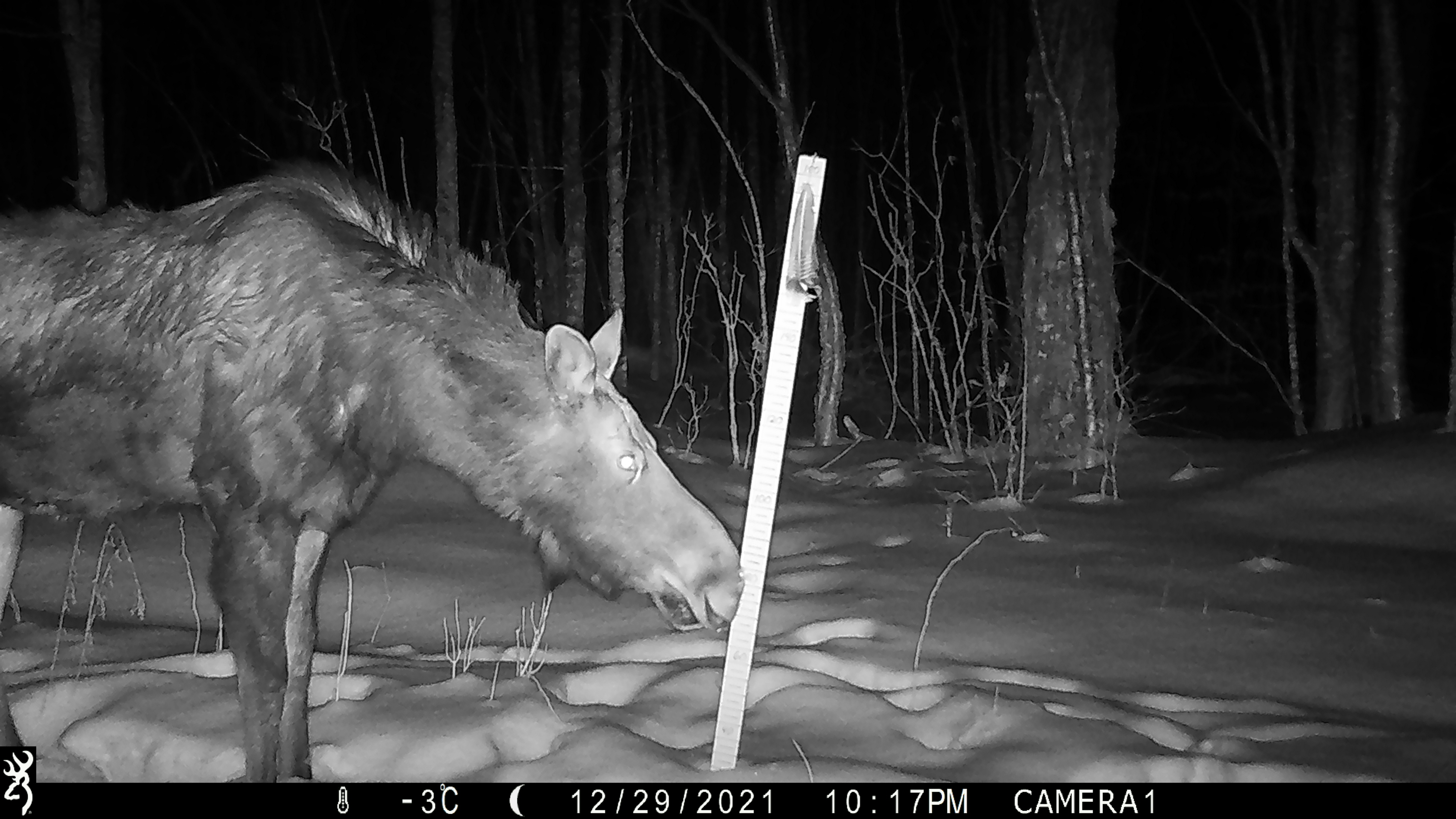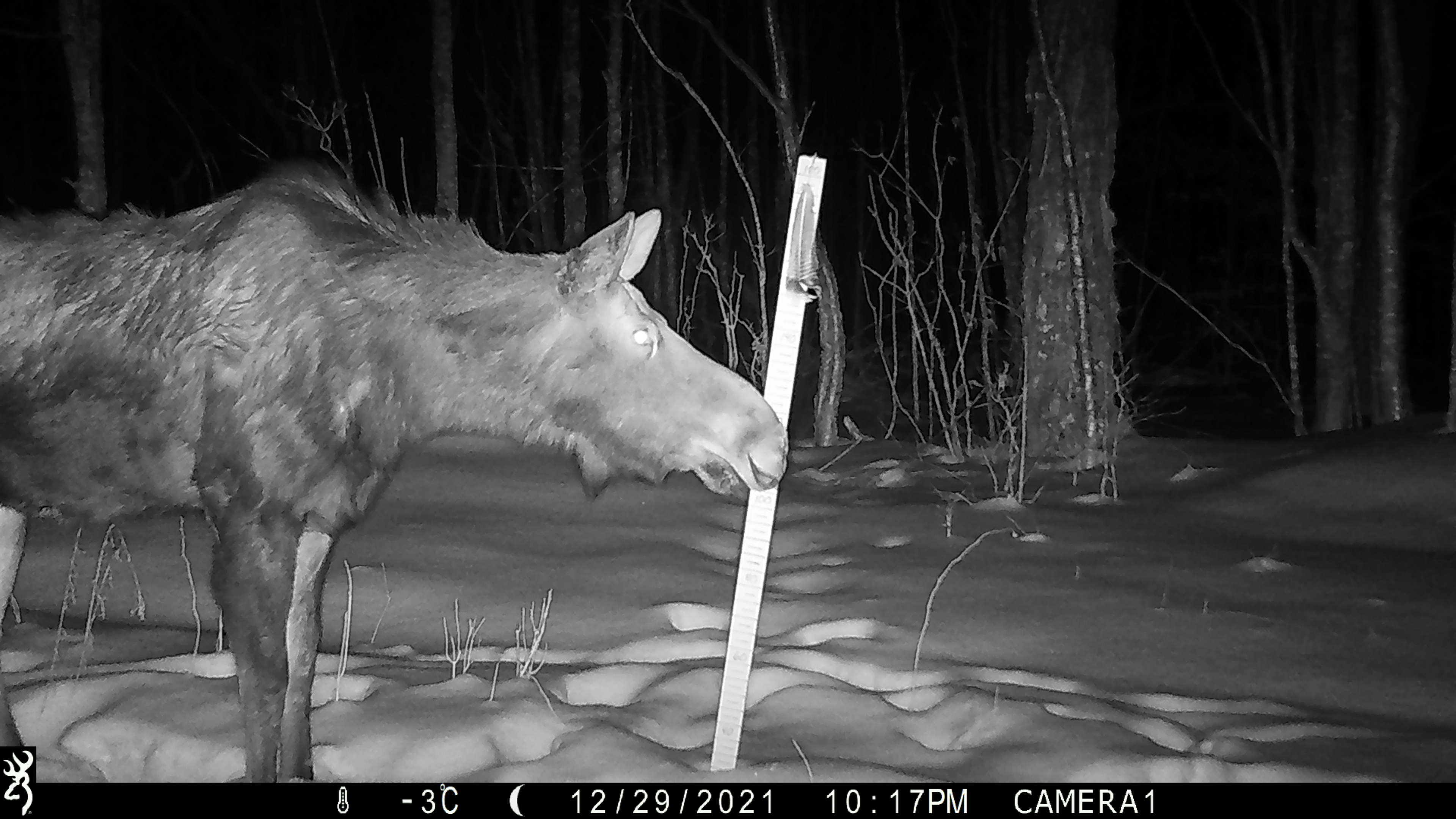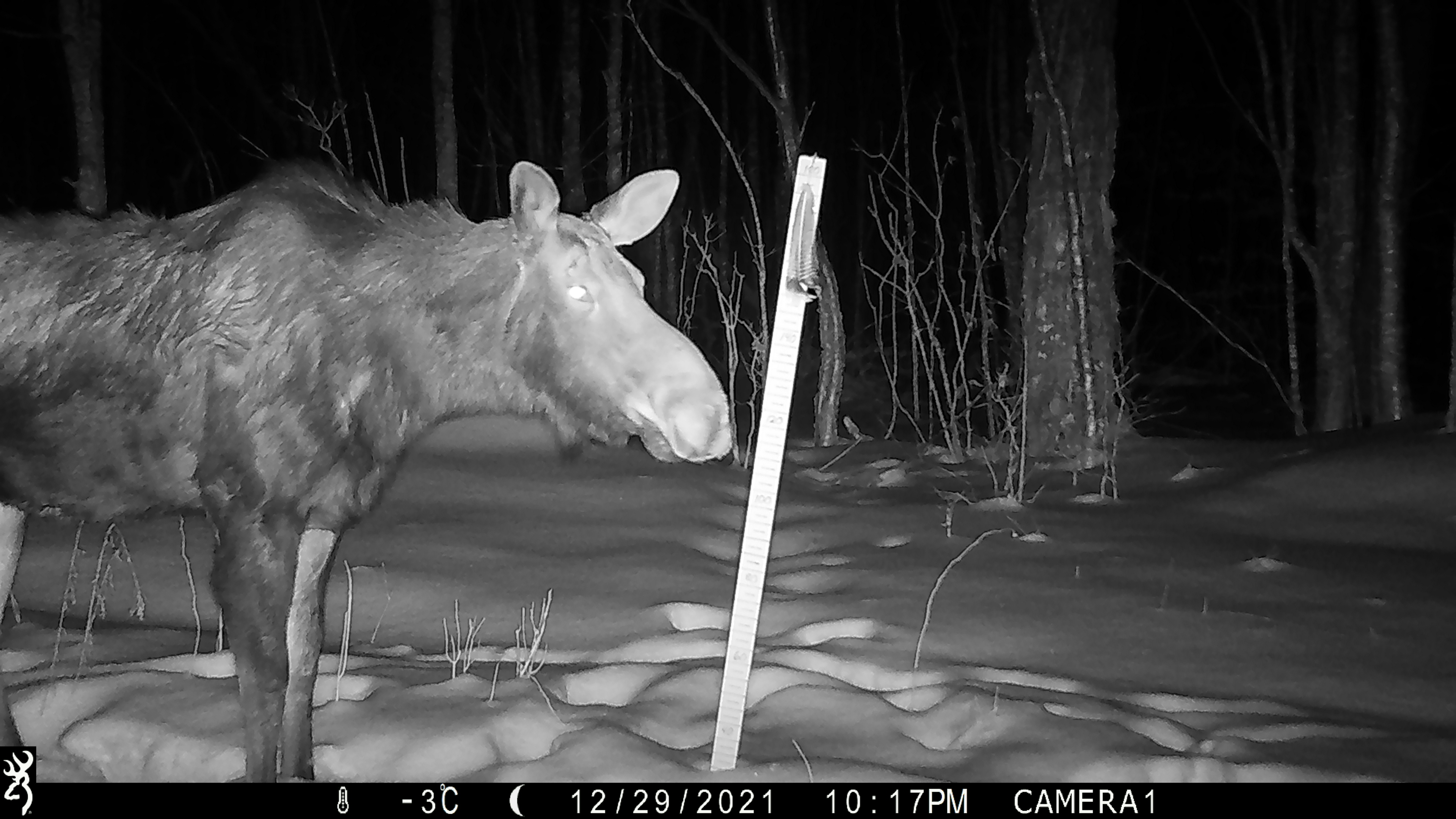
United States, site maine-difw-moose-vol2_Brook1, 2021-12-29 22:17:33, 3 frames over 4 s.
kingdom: Animalia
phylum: Chordata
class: Mammalia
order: Artiodactyla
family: Cervidae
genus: Alces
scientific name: Alces alces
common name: moose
Moose (Alces alces).